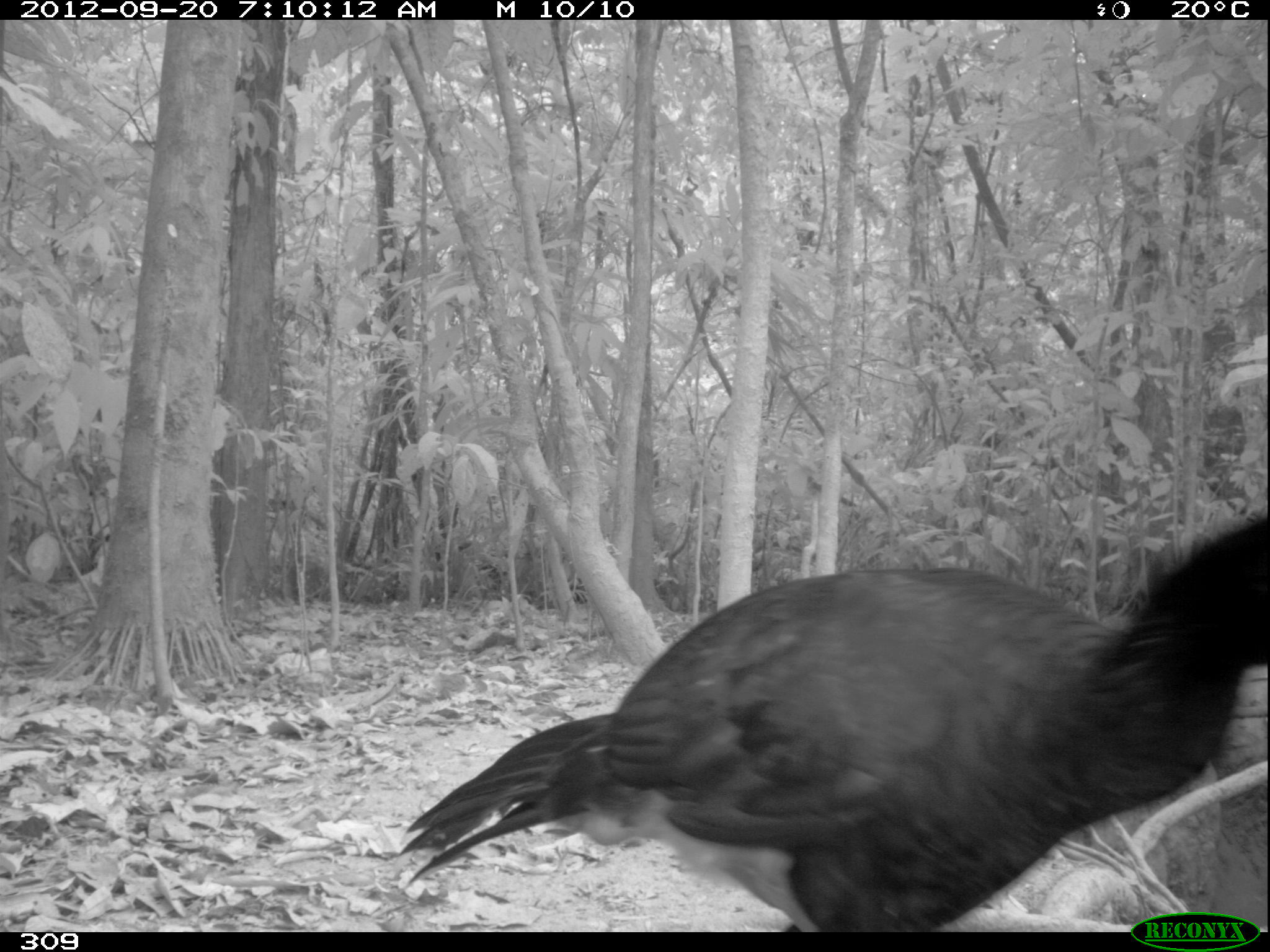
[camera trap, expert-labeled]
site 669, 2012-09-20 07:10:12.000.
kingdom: Animalia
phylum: Chordata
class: Aves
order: Galliformes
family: Cracidae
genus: Mitu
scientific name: Mitu tuberosum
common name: razor-billed curassow